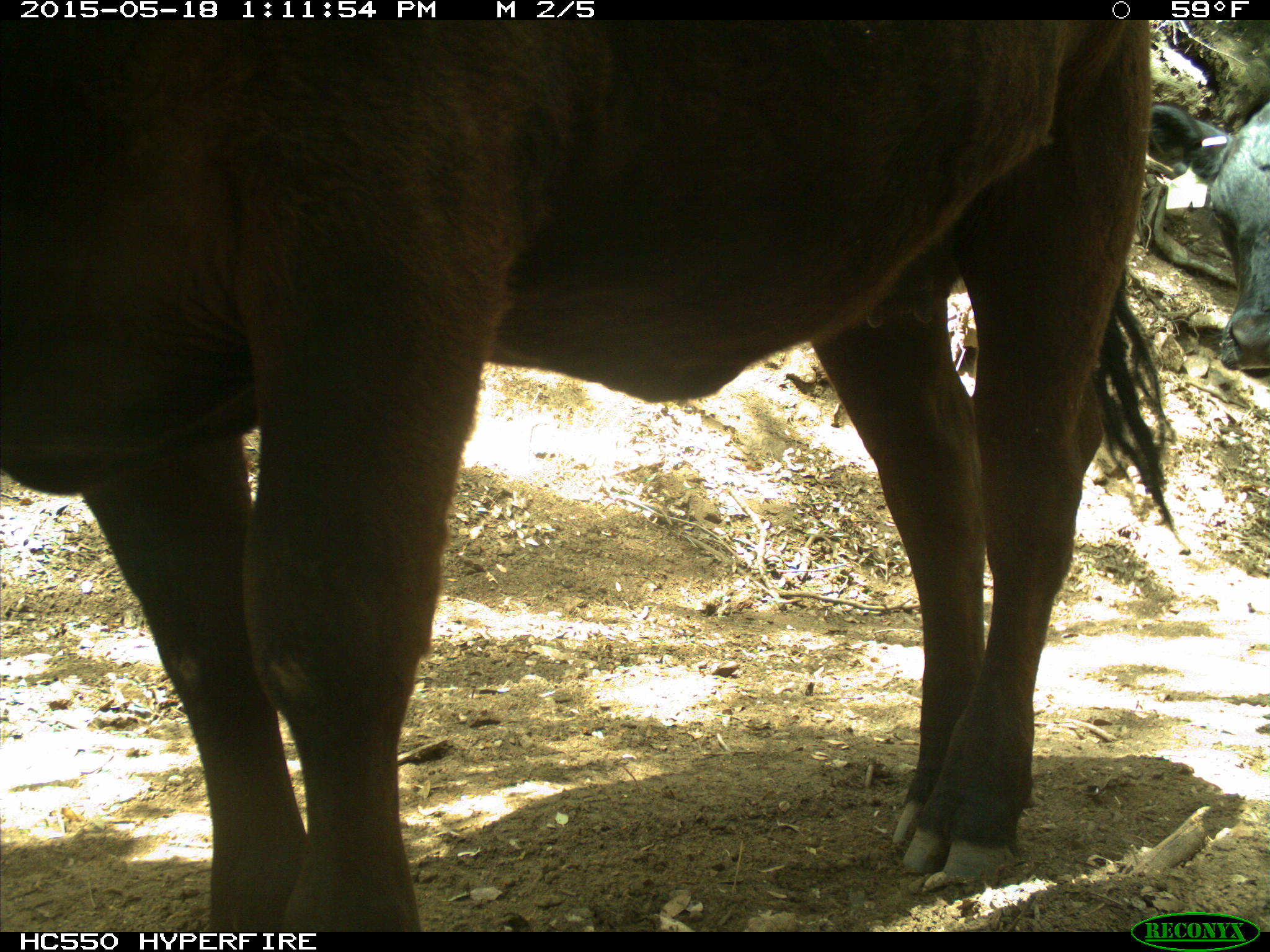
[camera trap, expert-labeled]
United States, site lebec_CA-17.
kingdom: Animalia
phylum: Chordata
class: Mammalia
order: Artiodactyla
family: Bovidae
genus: Bos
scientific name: Bos taurus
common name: domestic cow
Bos taurus (domestic cow).